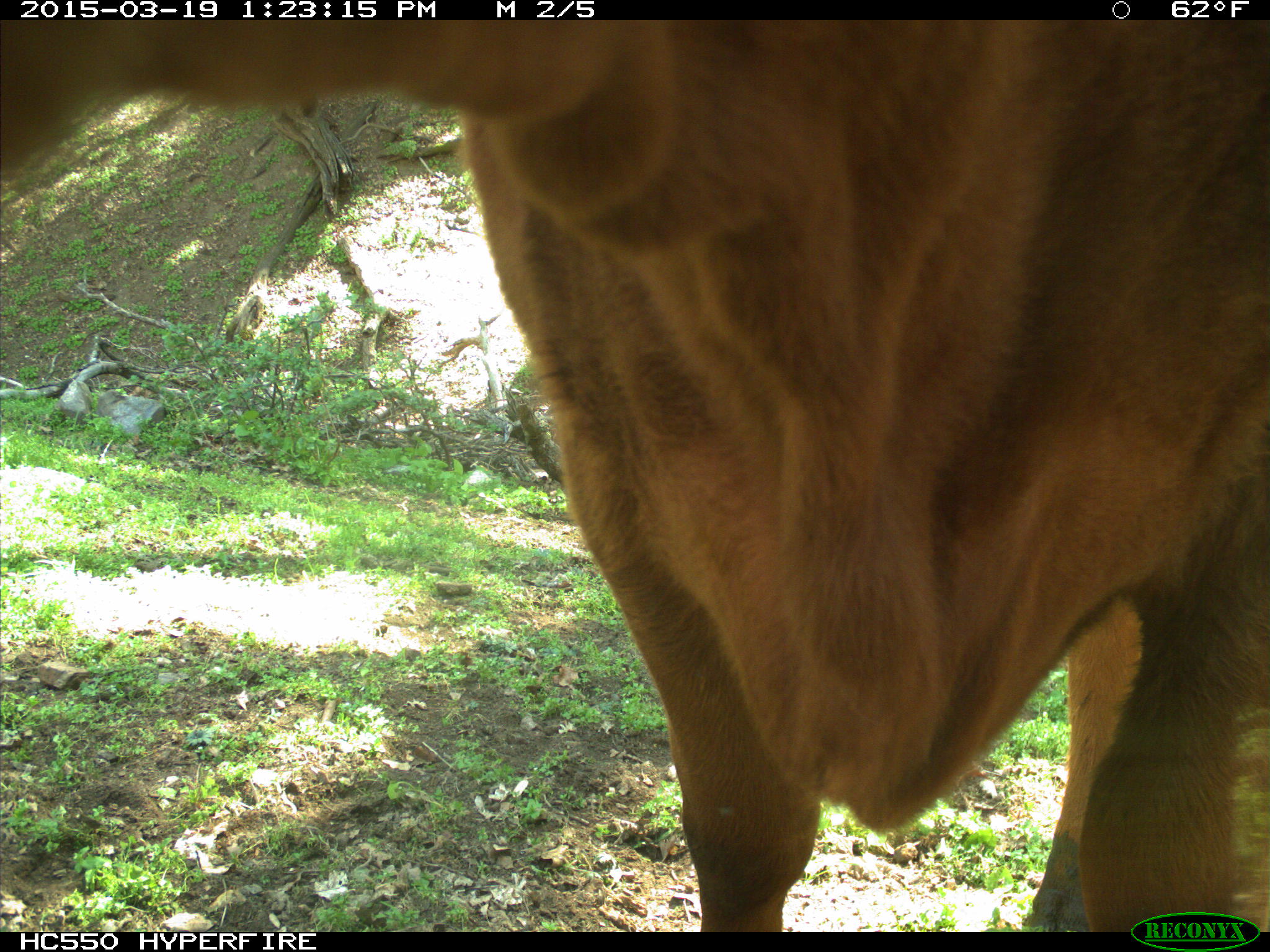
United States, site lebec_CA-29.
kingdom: Animalia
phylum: Chordata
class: Mammalia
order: Artiodactyla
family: Bovidae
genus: Bos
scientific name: Bos taurus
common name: domestic cow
Bos taurus (domestic cow).